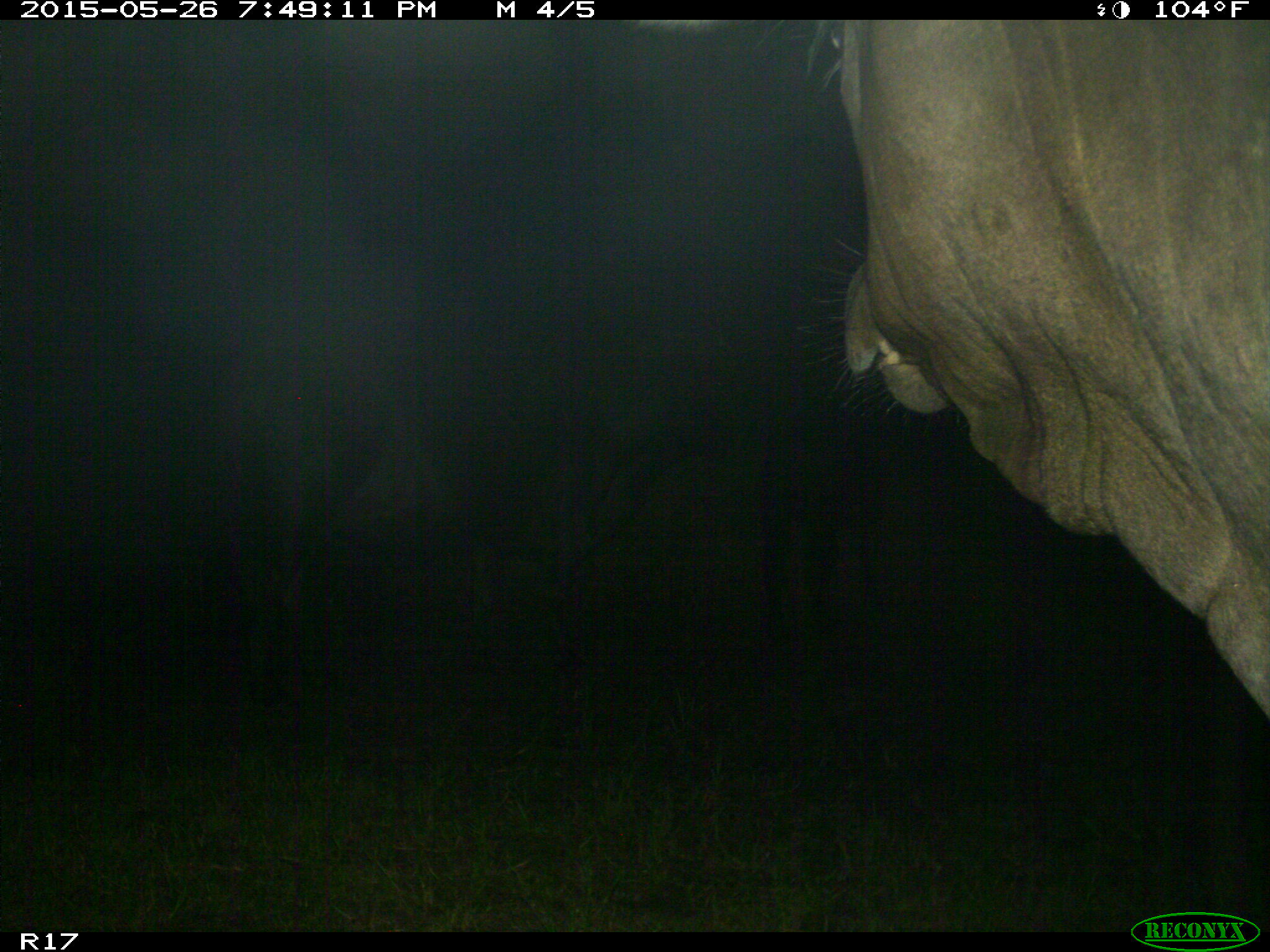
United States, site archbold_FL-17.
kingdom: Animalia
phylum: Chordata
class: Mammalia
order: Artiodactyla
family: Bovidae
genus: Bos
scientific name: Bos taurus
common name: domestic cow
Bos taurus (domestic cow).